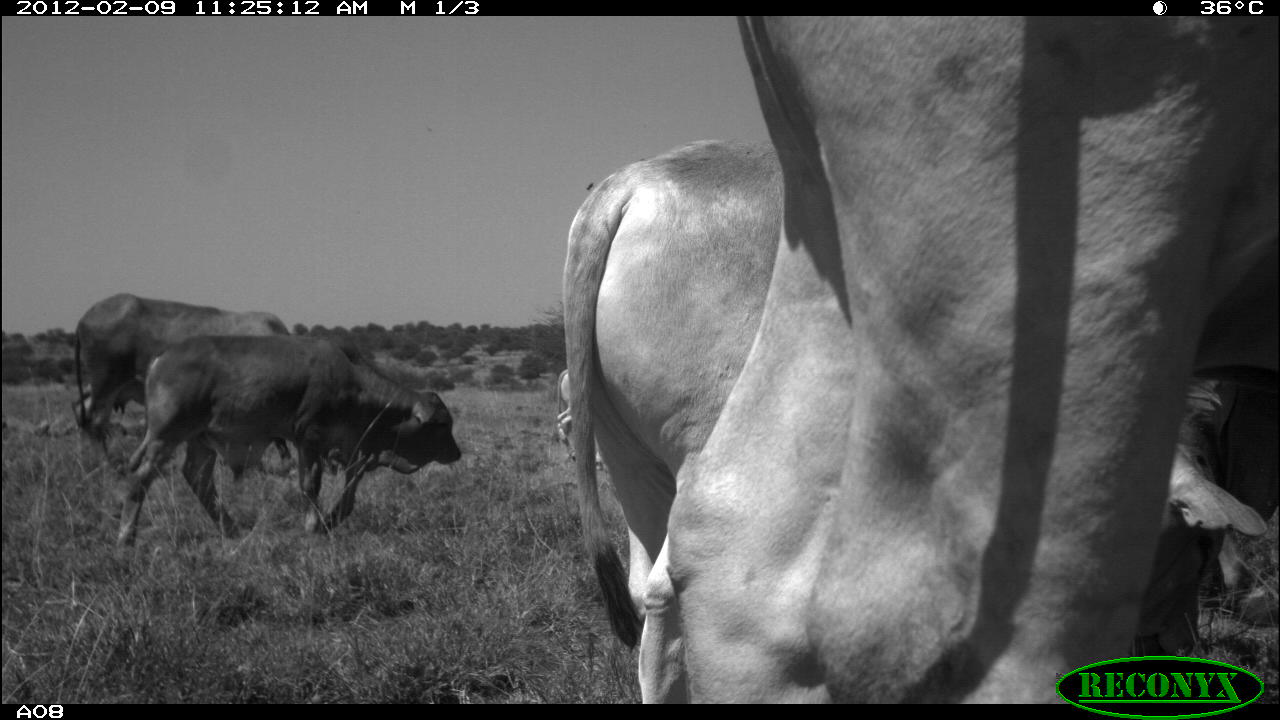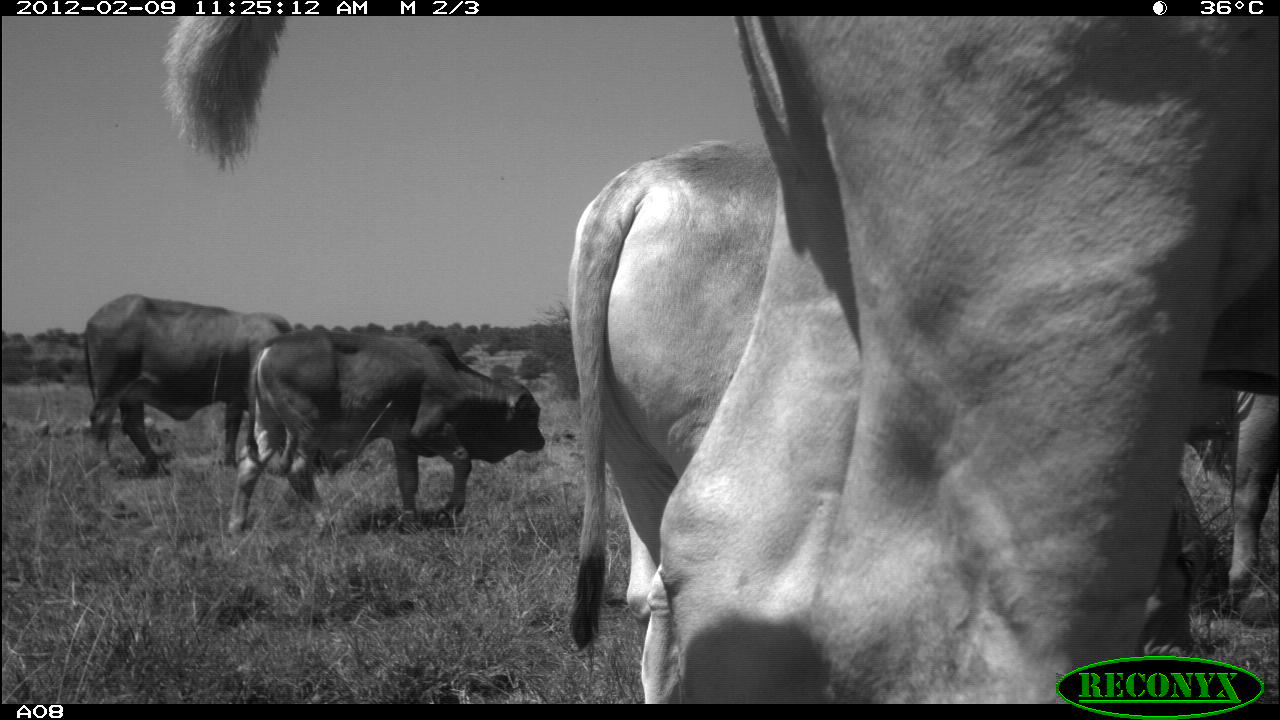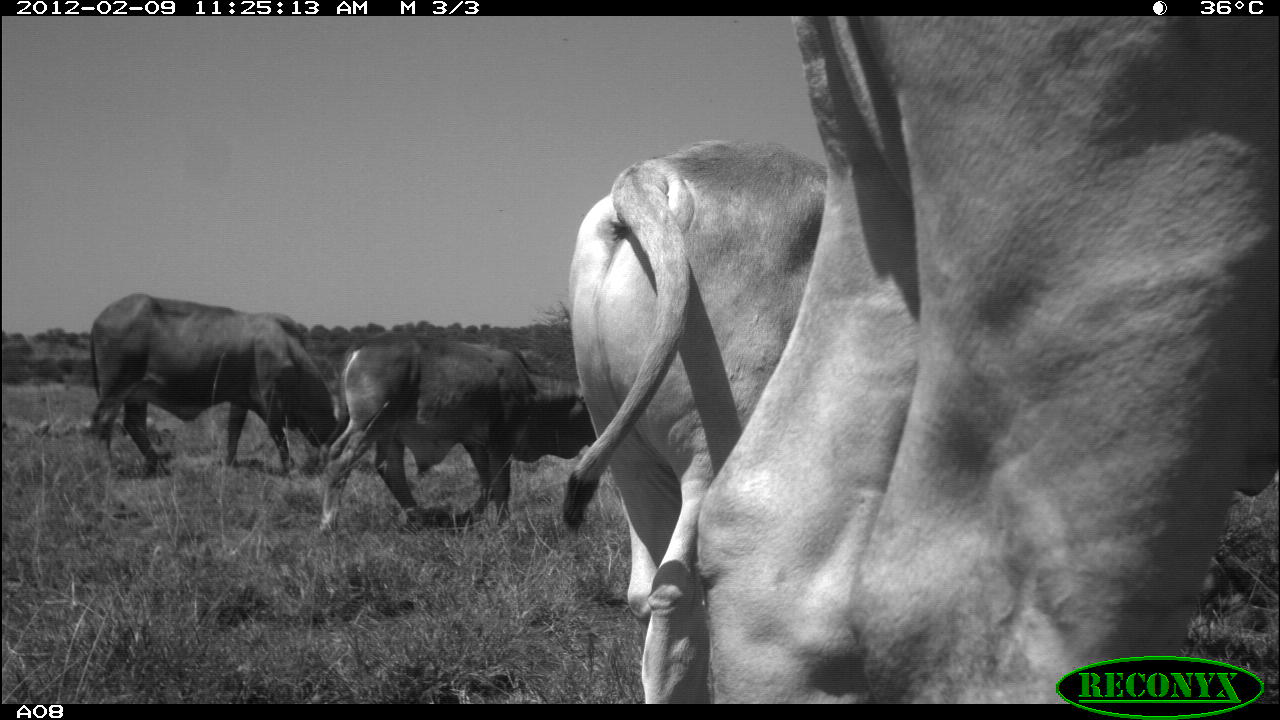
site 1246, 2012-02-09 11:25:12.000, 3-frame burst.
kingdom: Animalia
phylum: Chordata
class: Mammalia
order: Artiodactyla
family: Bovidae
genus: Bos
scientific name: Bos taurus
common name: domestic cattle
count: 5